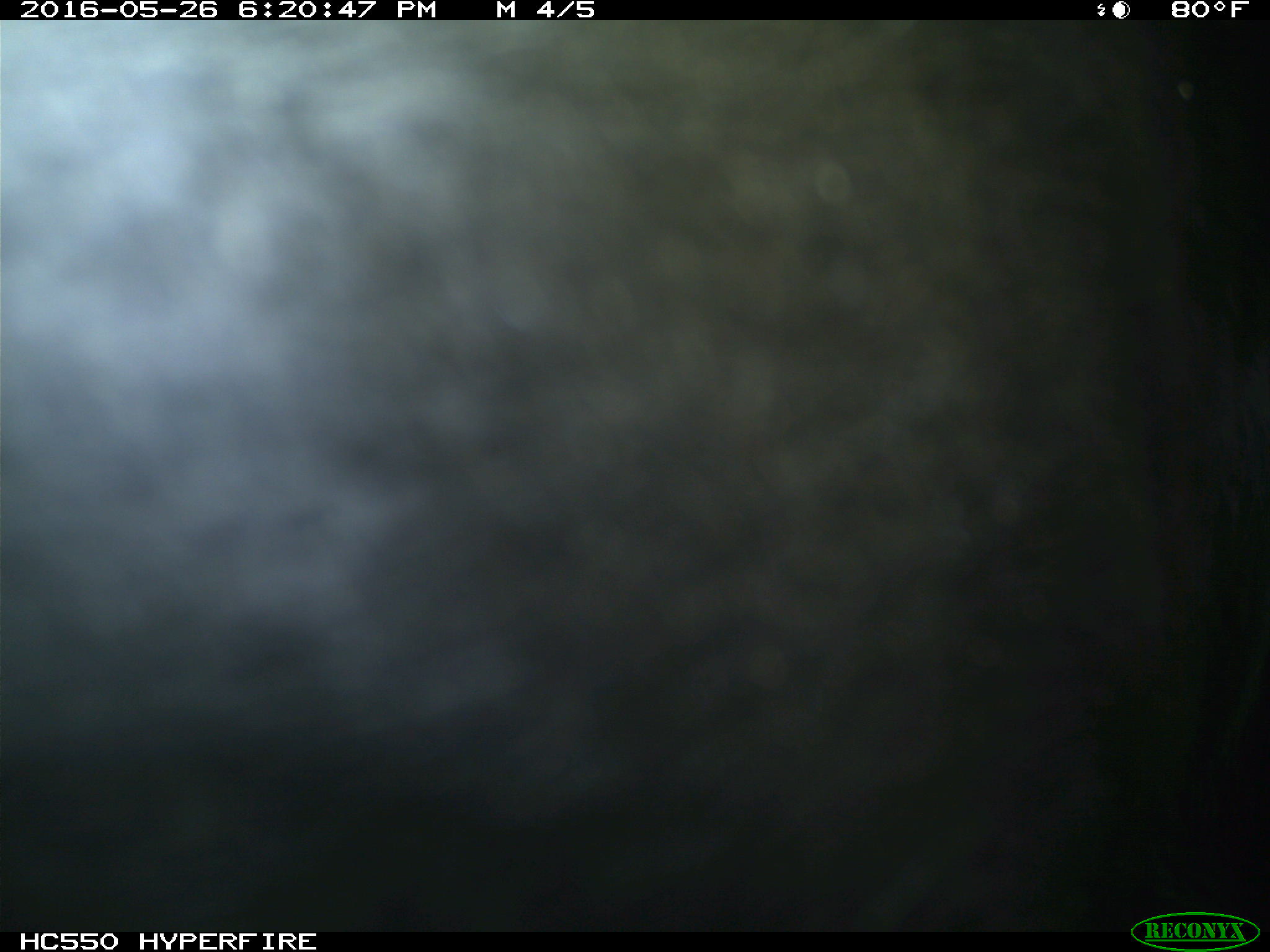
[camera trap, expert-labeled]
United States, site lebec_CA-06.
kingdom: Animalia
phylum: Chordata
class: Mammalia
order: Artiodactyla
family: Bovidae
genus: Bos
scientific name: Bos taurus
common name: domestic cow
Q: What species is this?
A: Bos taurus (domestic cow).